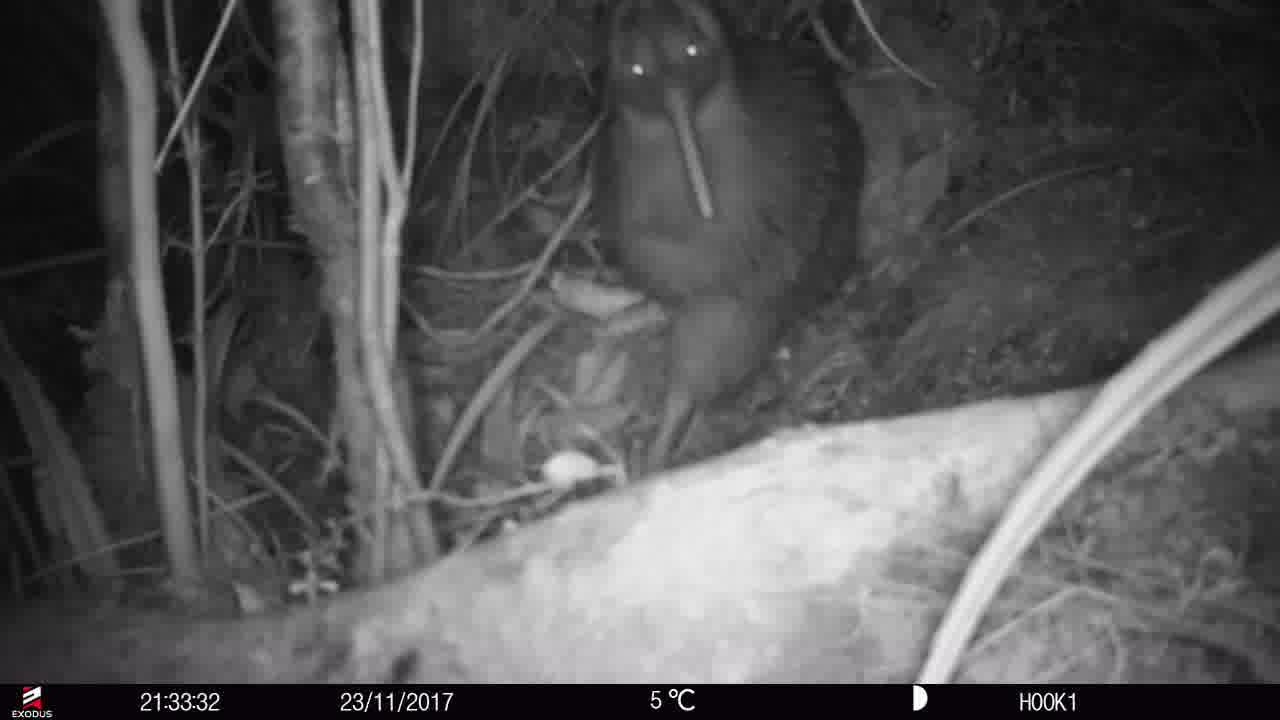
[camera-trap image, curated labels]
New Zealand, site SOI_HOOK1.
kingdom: Animalia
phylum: Chordata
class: Aves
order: Apterygiformes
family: Apterygidae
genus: Apteryx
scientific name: Apteryx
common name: kiwi